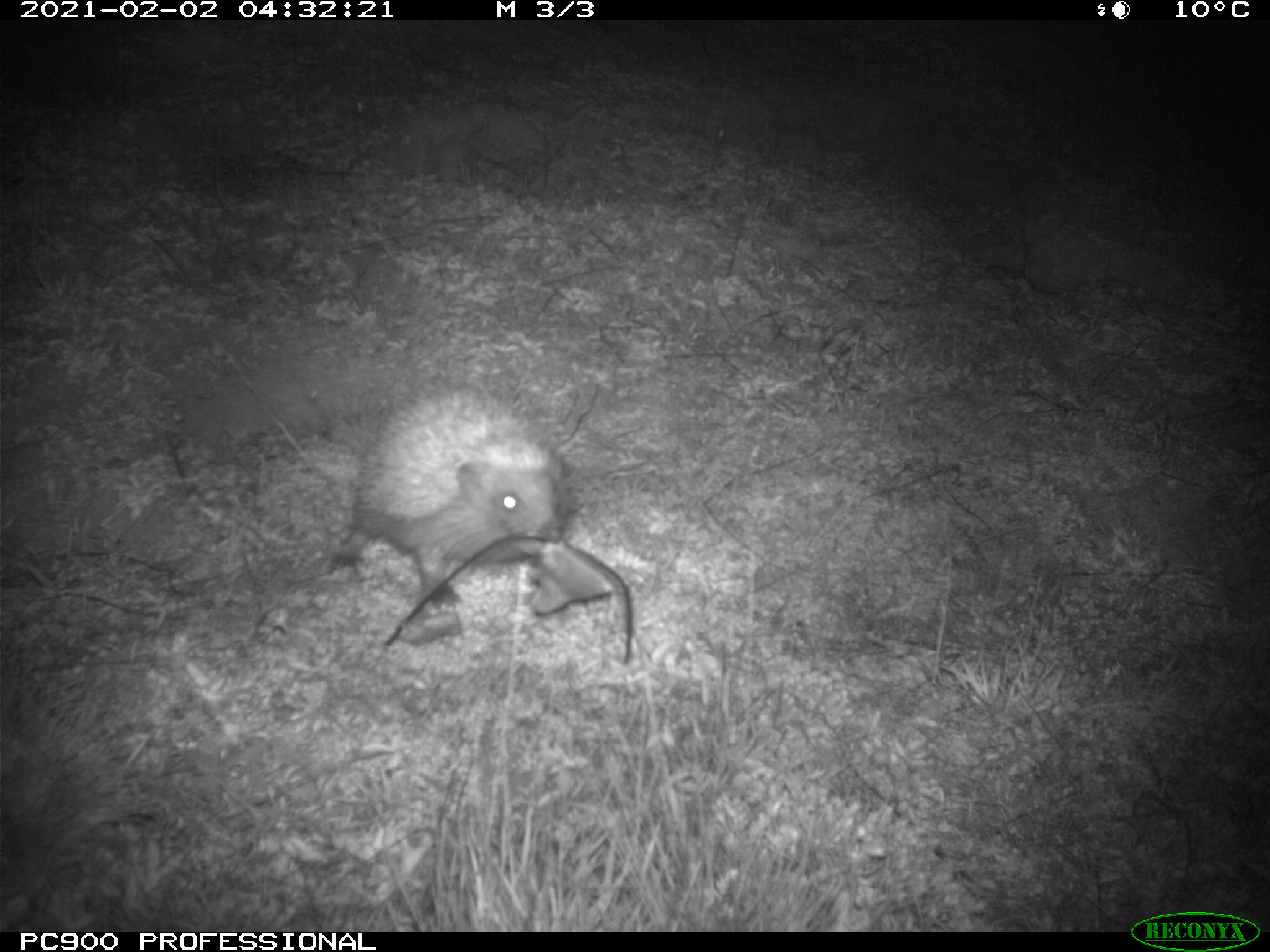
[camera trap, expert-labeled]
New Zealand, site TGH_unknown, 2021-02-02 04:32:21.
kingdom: Animalia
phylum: Chordata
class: Mammalia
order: Eulipotyphla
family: Erinaceidae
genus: Erinaceus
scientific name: Erinaceus europaeus europaeus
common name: european hedgehog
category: hedgehog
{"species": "hedgehog (european hedgehog) (Erinaceus europaeus europaeus)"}